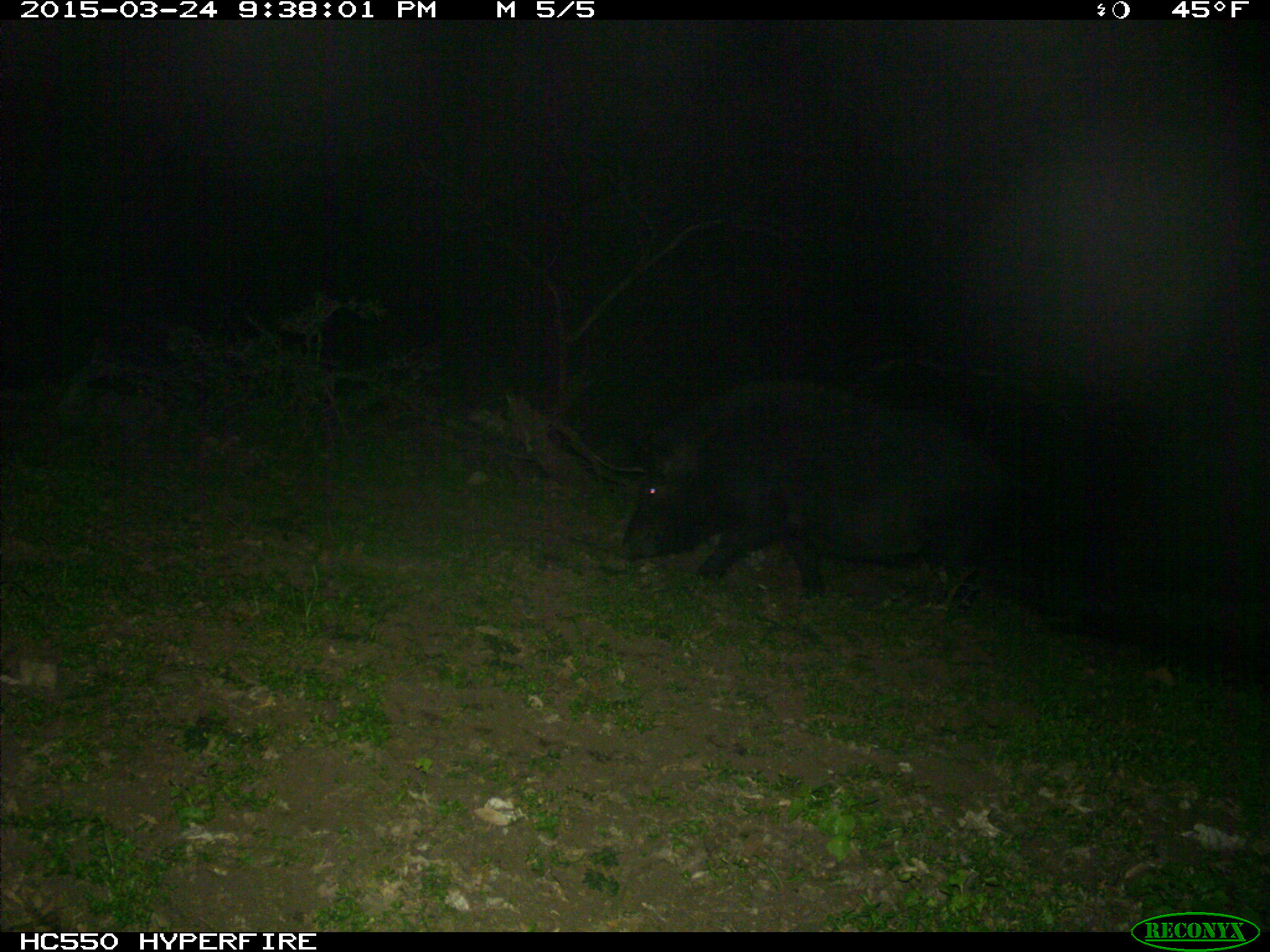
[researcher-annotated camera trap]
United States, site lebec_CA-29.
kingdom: Animalia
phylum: Chordata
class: Mammalia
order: Artiodactyla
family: Suidae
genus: Sus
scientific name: Sus scrofa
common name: wild boar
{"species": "Sus scrofa (wild boar)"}